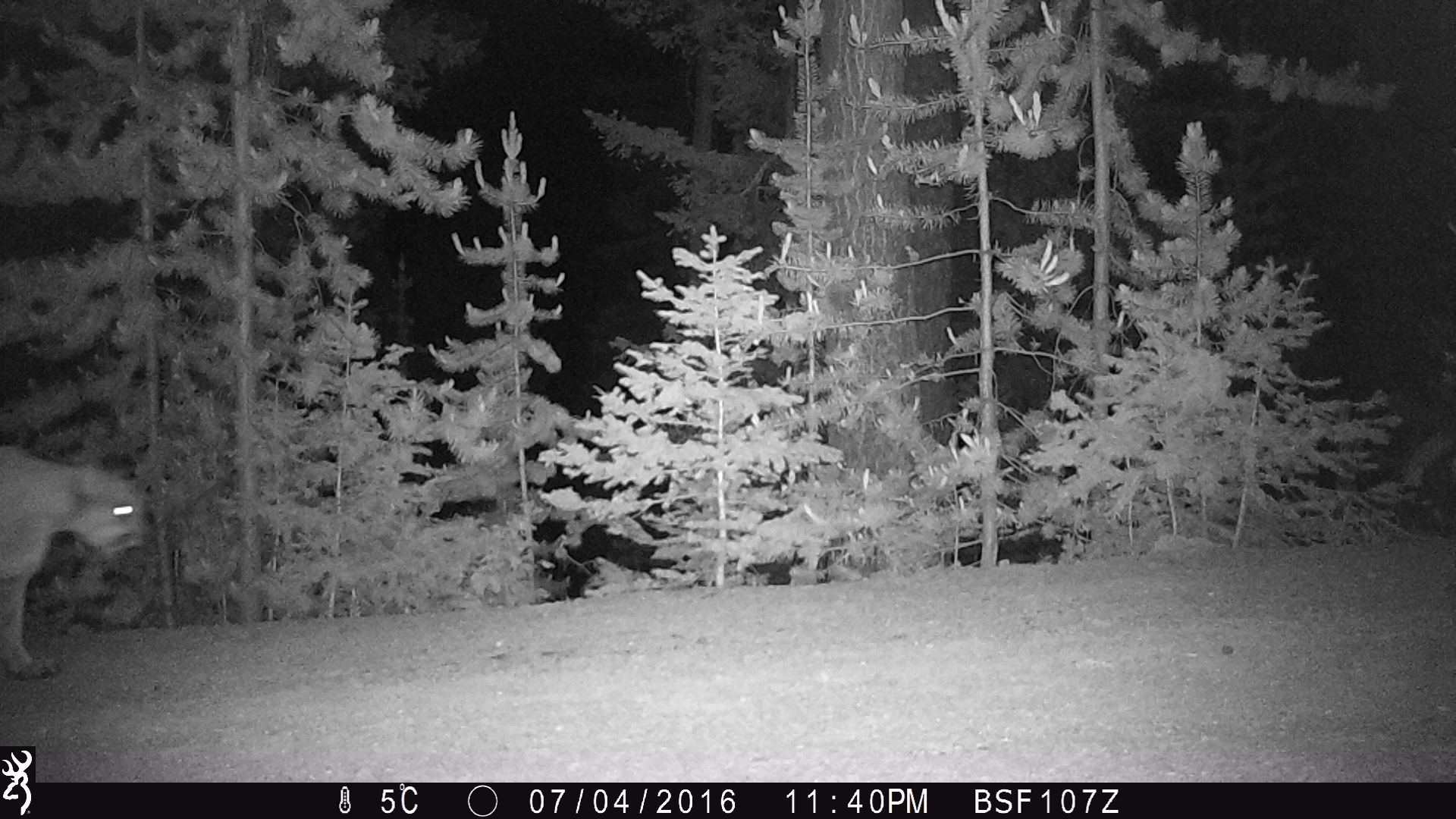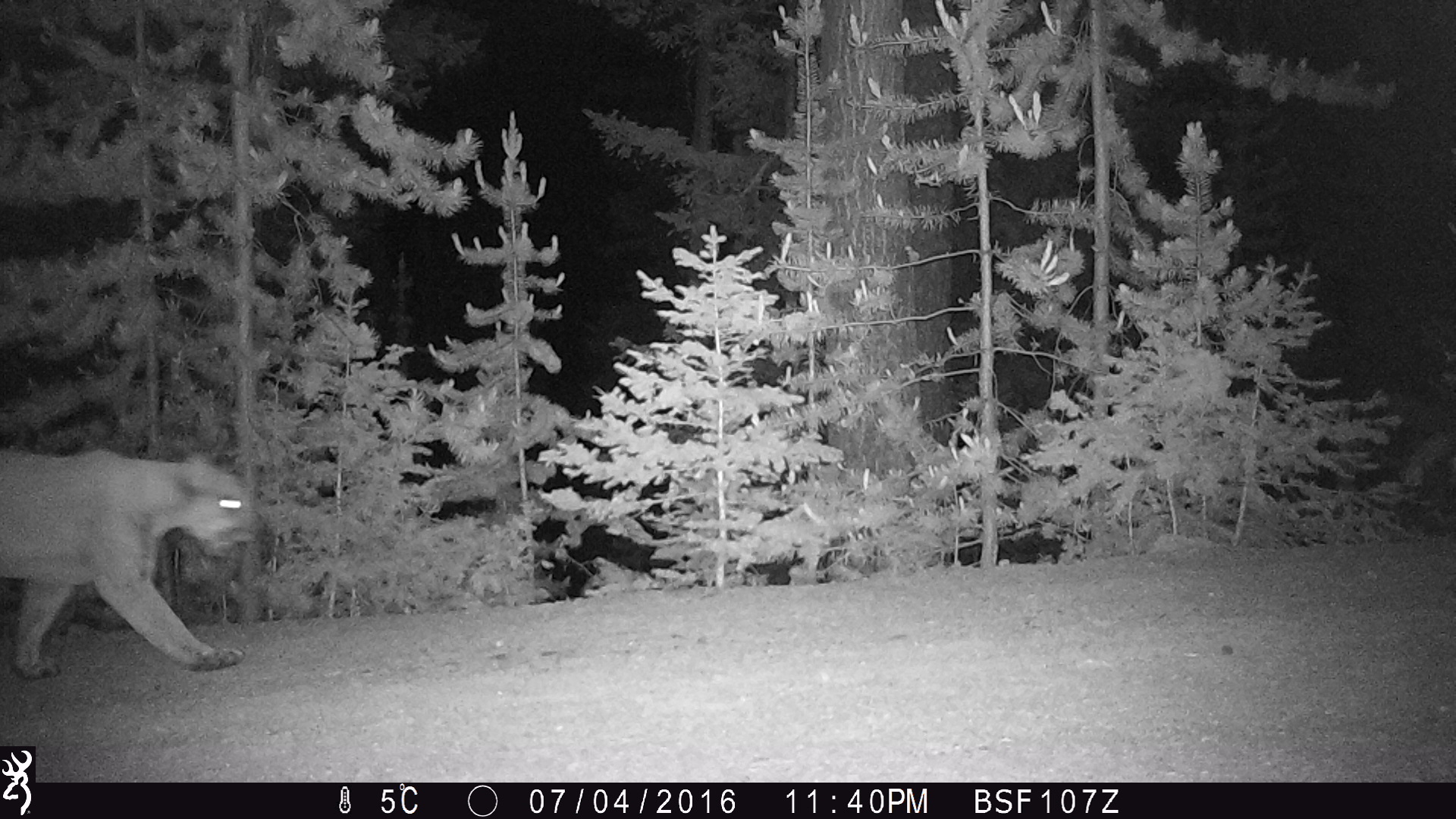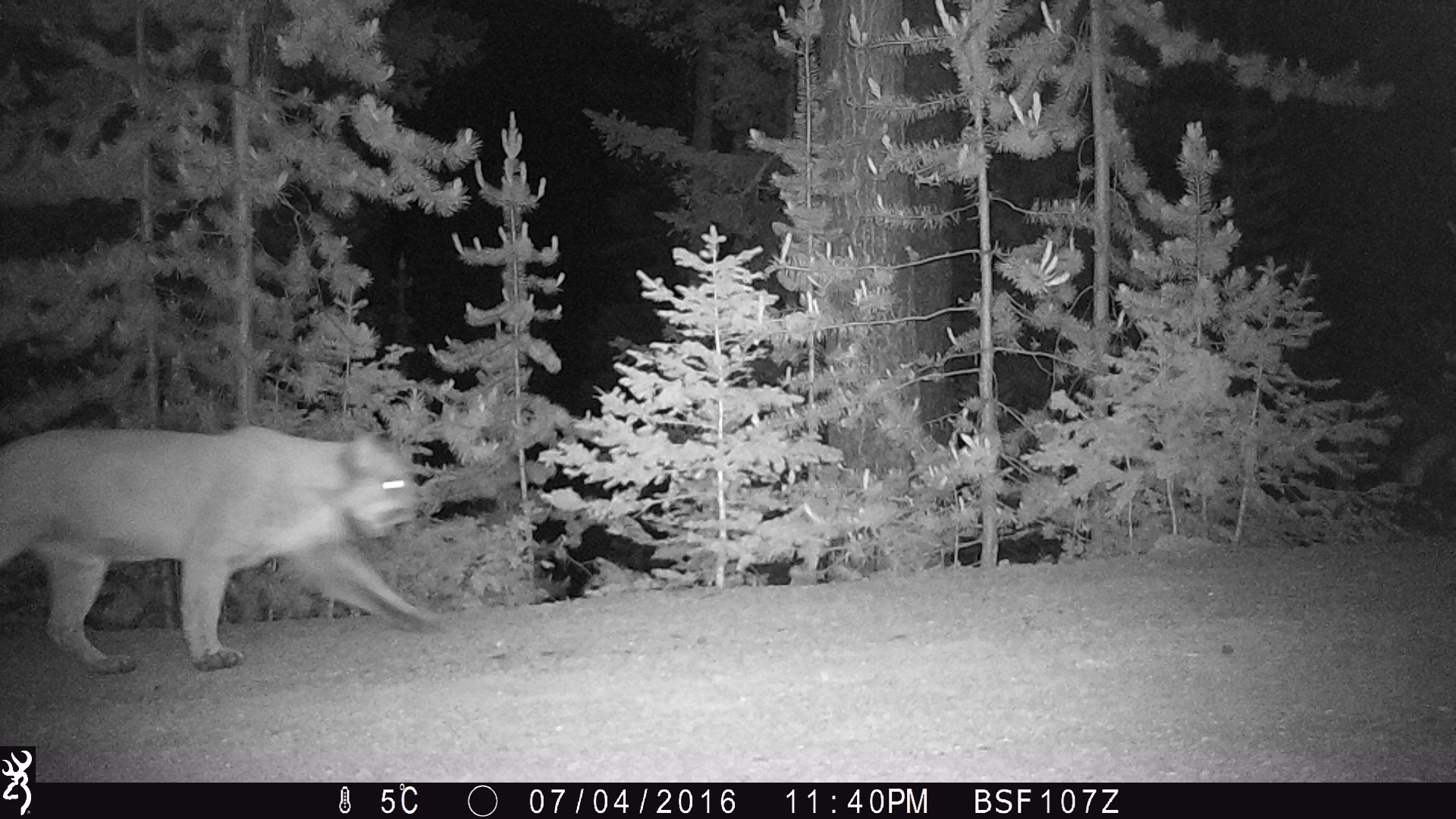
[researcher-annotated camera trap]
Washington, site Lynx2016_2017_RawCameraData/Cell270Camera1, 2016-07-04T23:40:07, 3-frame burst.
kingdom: Animalia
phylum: Chordata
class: Mammalia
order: Carnivora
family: Felidae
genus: Puma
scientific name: Puma concolor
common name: mountain lion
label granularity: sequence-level